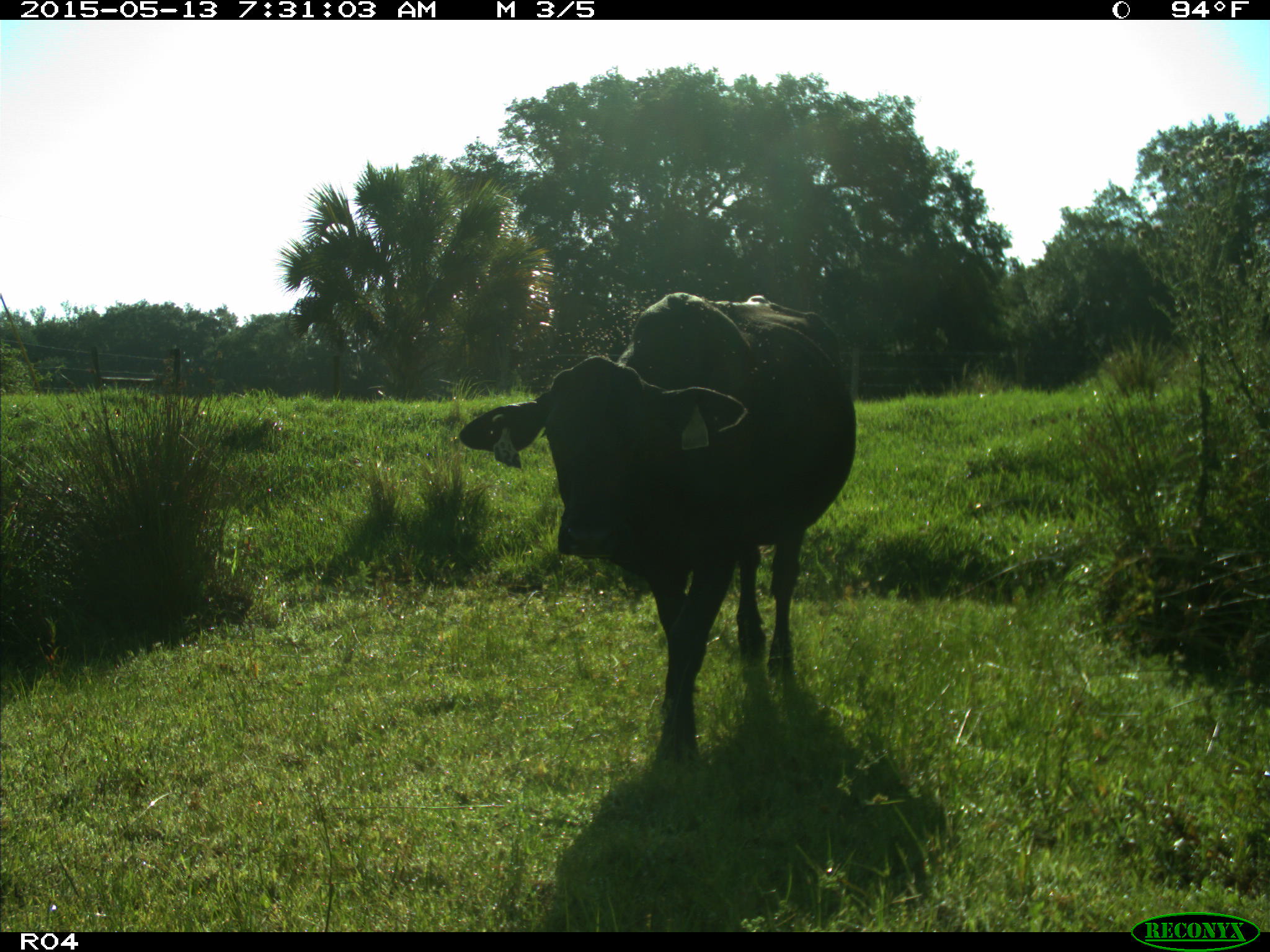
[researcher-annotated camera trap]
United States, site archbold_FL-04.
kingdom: Animalia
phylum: Chordata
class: Mammalia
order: Artiodactyla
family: Bovidae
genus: Bos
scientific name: Bos taurus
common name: domestic cow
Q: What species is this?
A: Bos taurus (domestic cow).